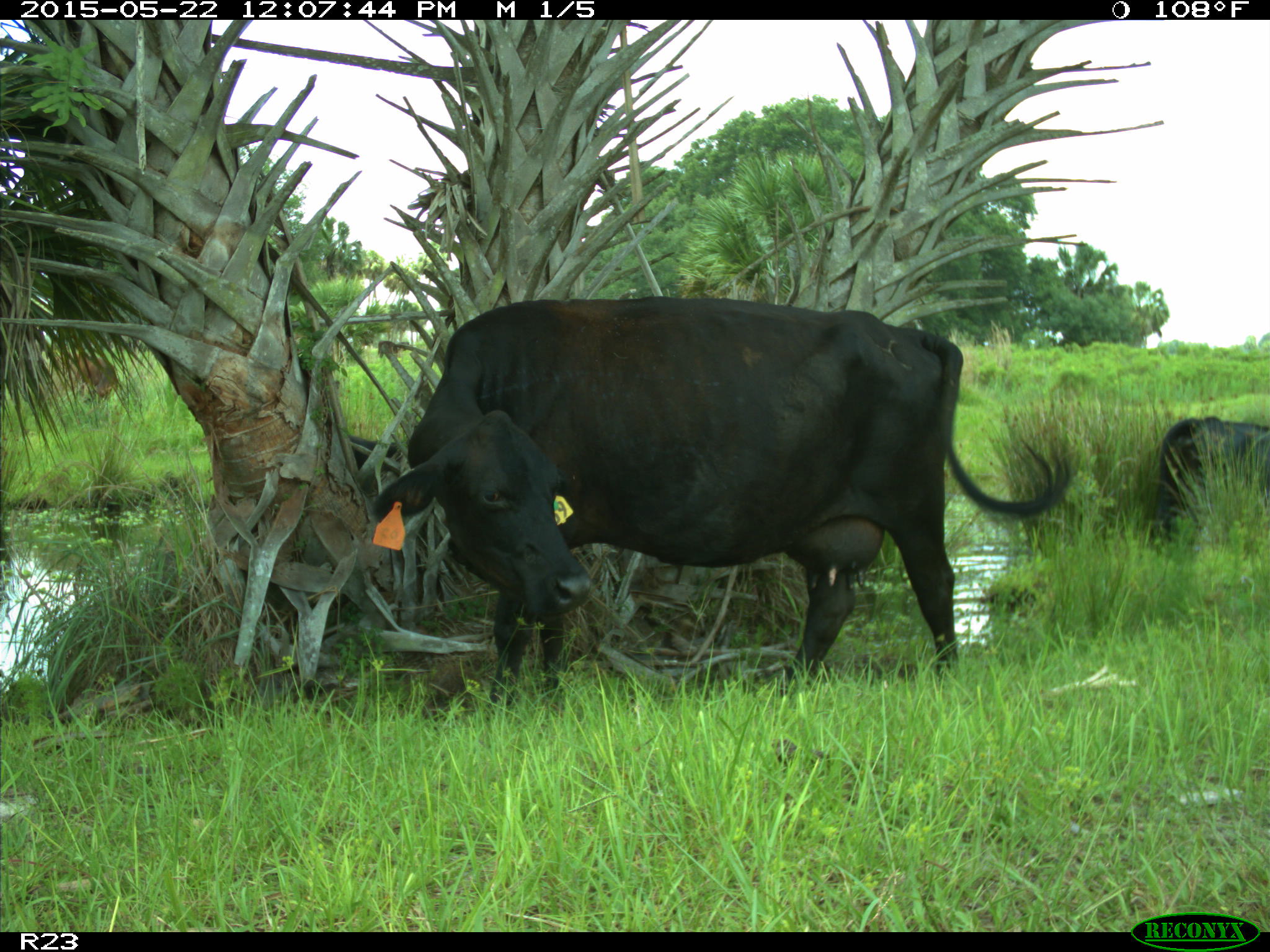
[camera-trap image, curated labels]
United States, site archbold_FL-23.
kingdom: Animalia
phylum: Chordata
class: Mammalia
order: Artiodactyla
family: Bovidae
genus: Bos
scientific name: Bos taurus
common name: domestic cow